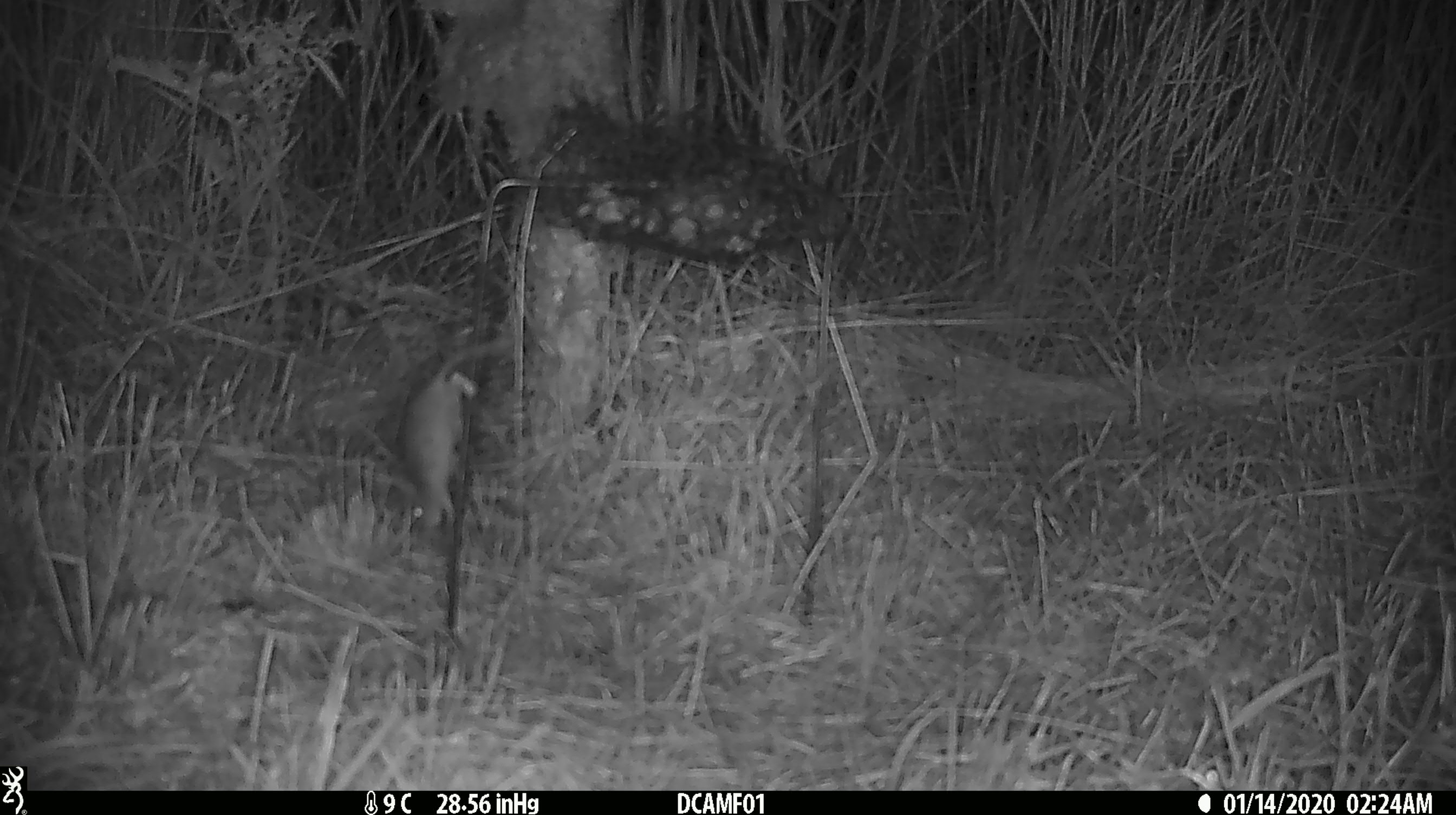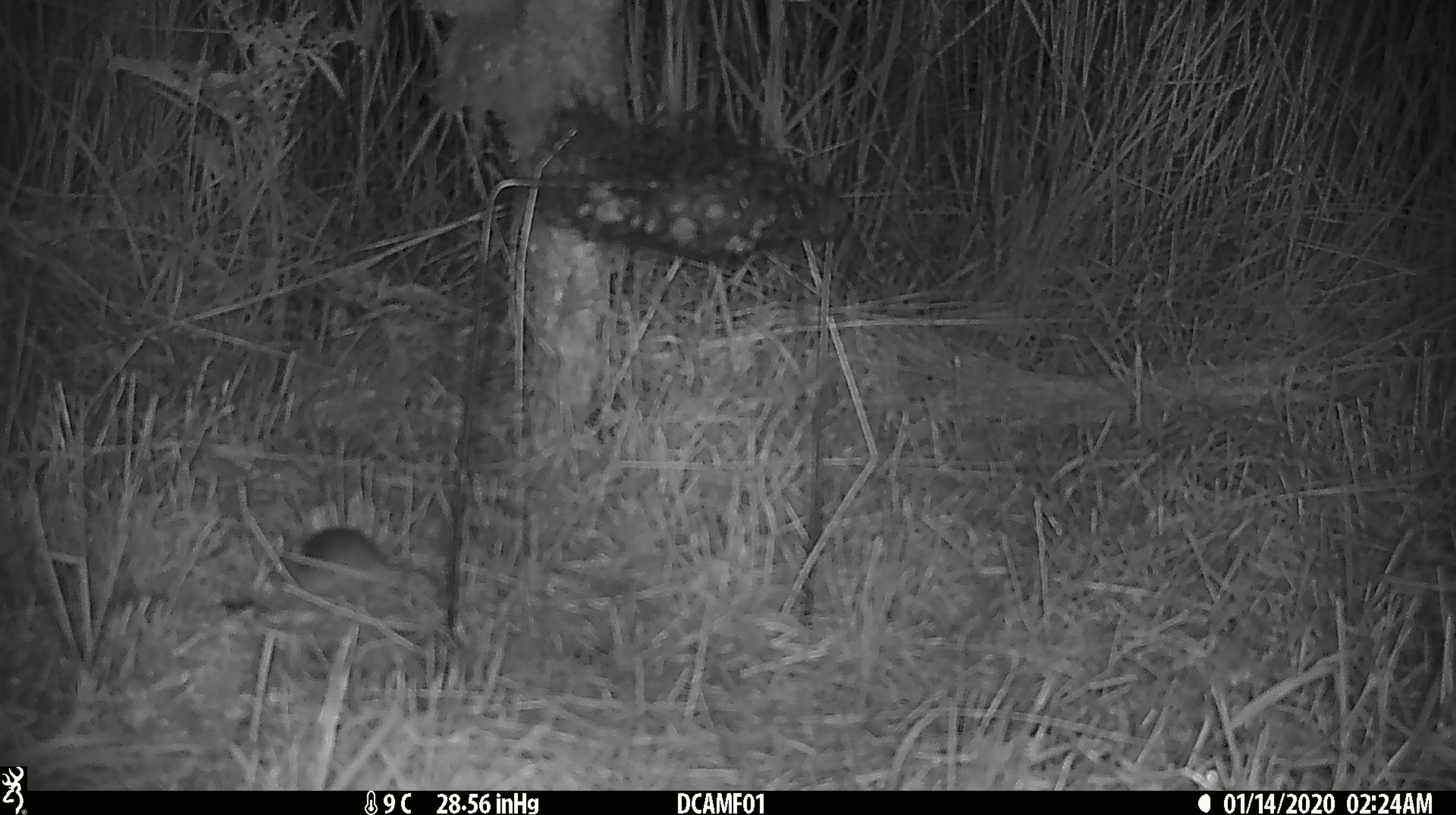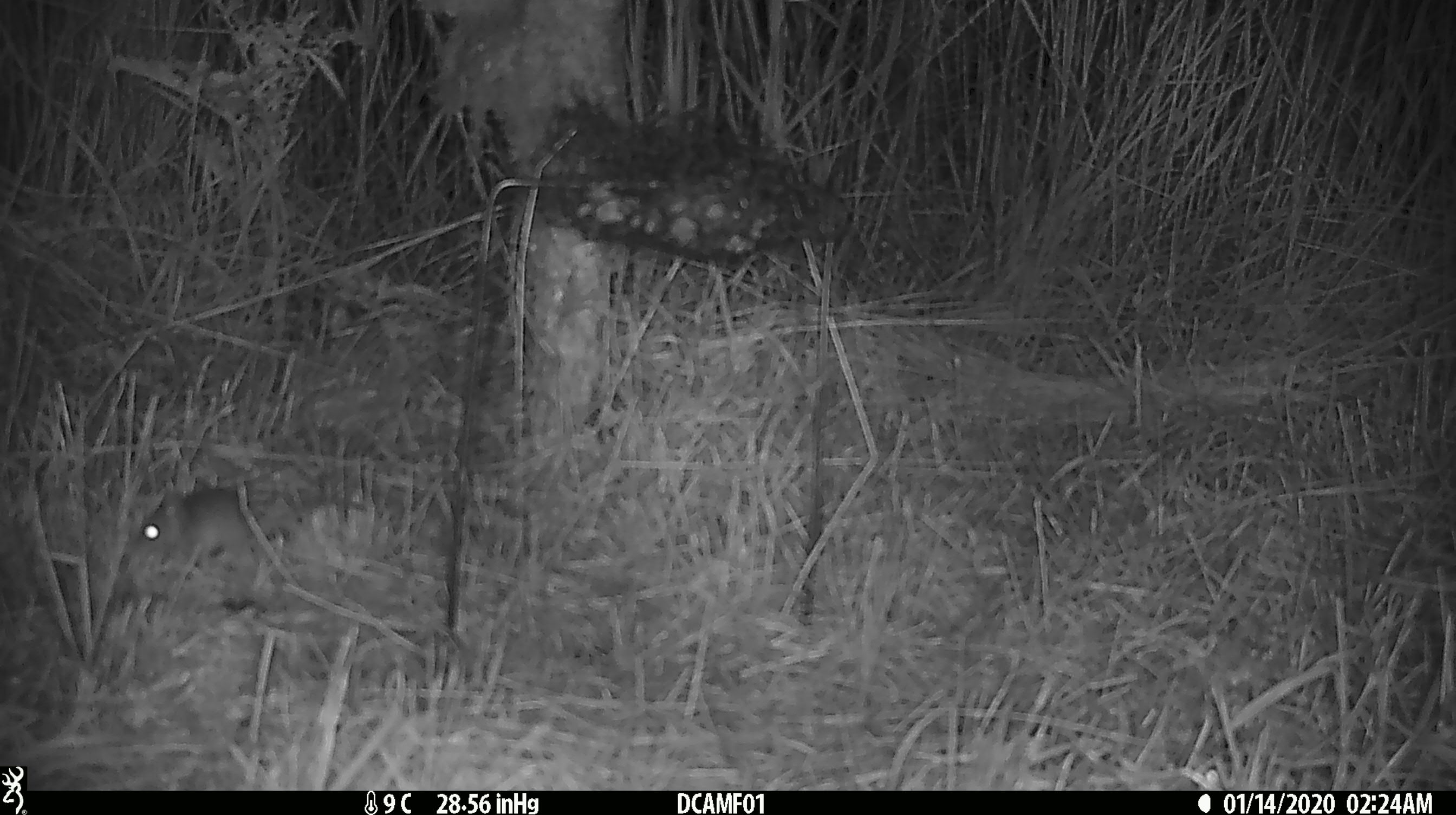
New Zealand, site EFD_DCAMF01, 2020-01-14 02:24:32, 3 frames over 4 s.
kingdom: Animalia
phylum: Chordata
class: Mammalia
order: Rodentia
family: Muridae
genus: Mus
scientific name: Mus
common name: mouse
Mouse (Mus).